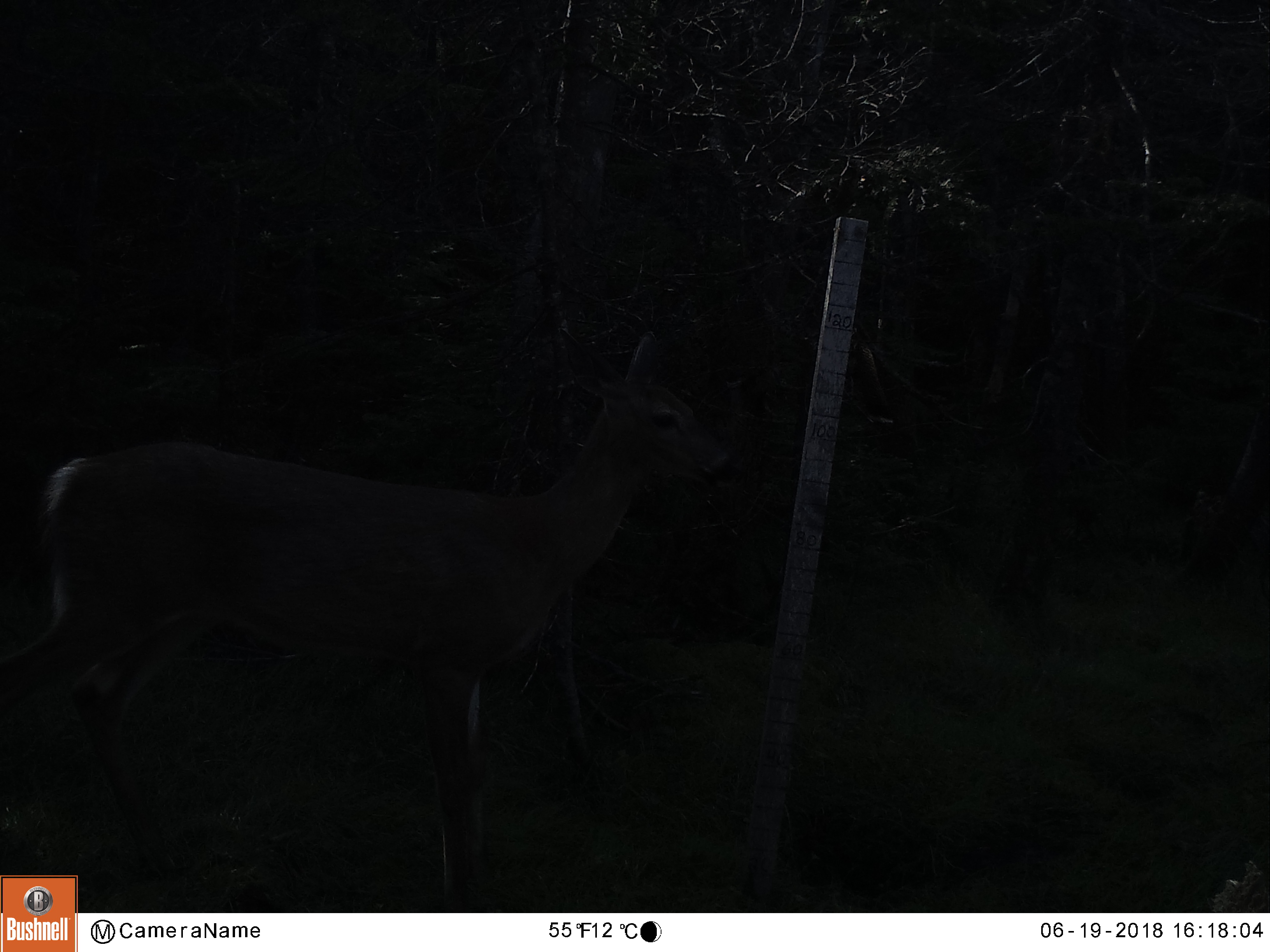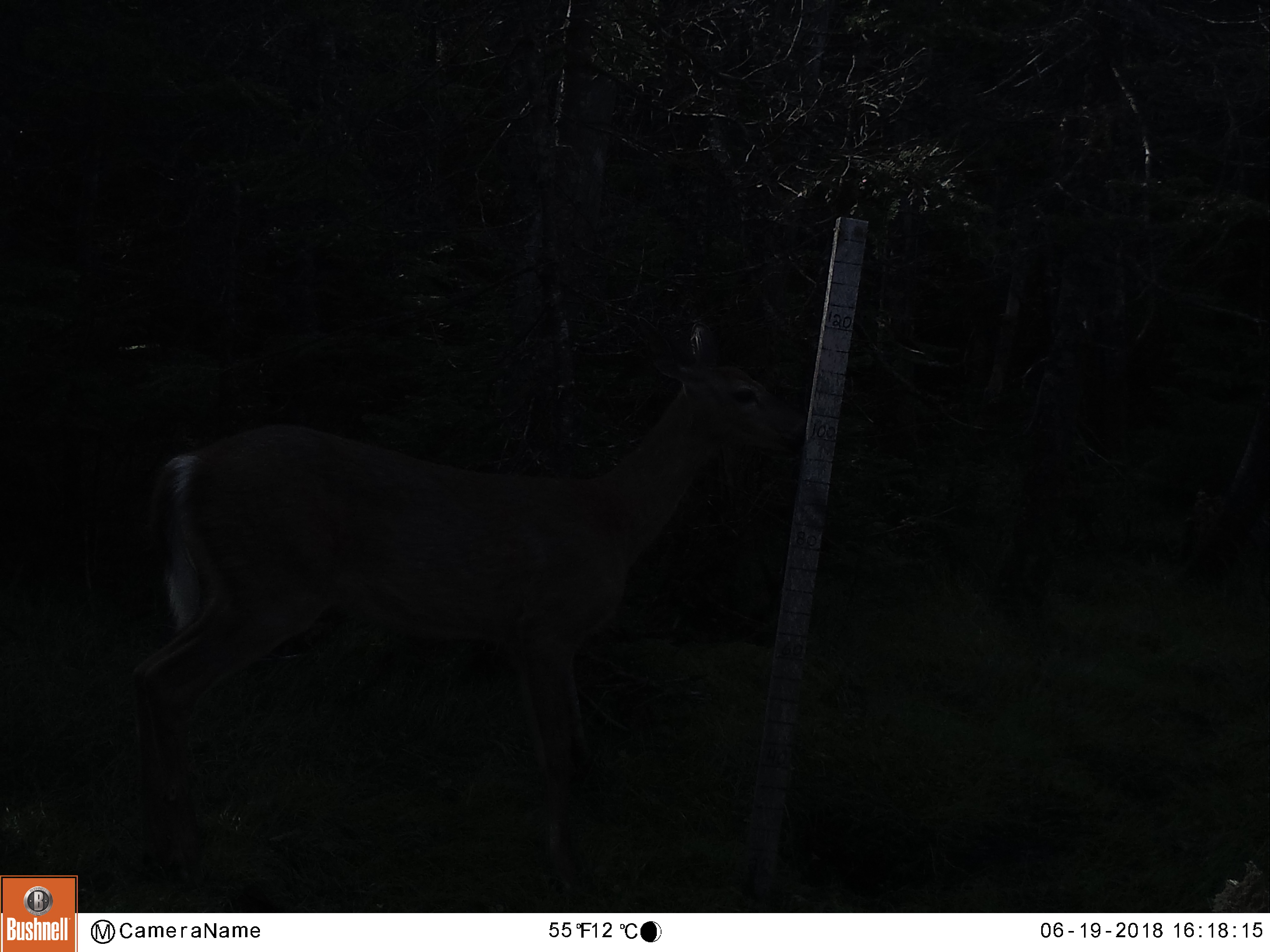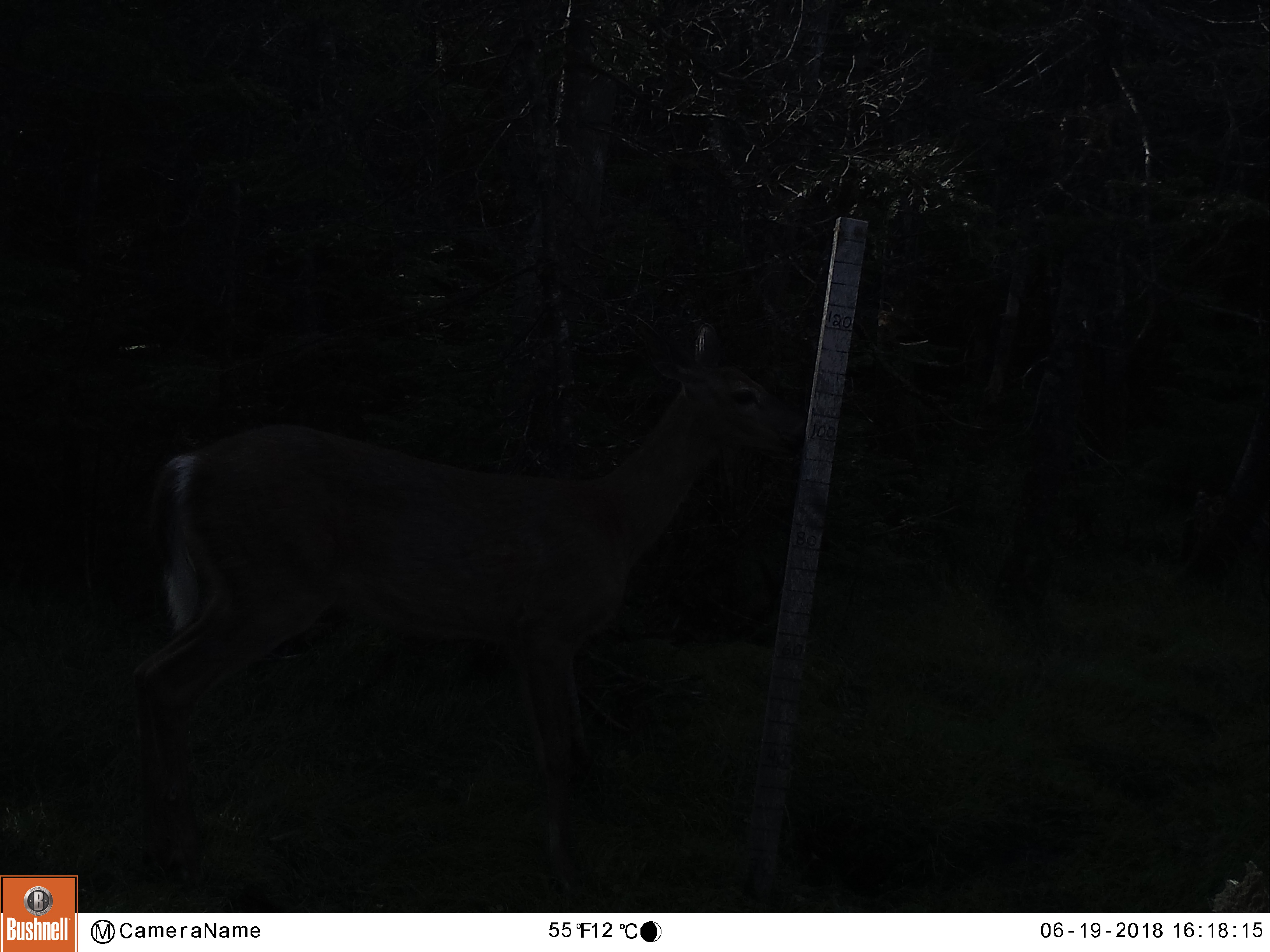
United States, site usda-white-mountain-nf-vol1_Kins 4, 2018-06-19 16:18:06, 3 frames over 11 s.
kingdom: Animalia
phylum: Chordata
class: Mammalia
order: Artiodactyla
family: Cervidae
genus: Odocoileus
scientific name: Odocoileus virginianus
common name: white-tailed deer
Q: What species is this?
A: White-tailed deer (Odocoileus virginianus).